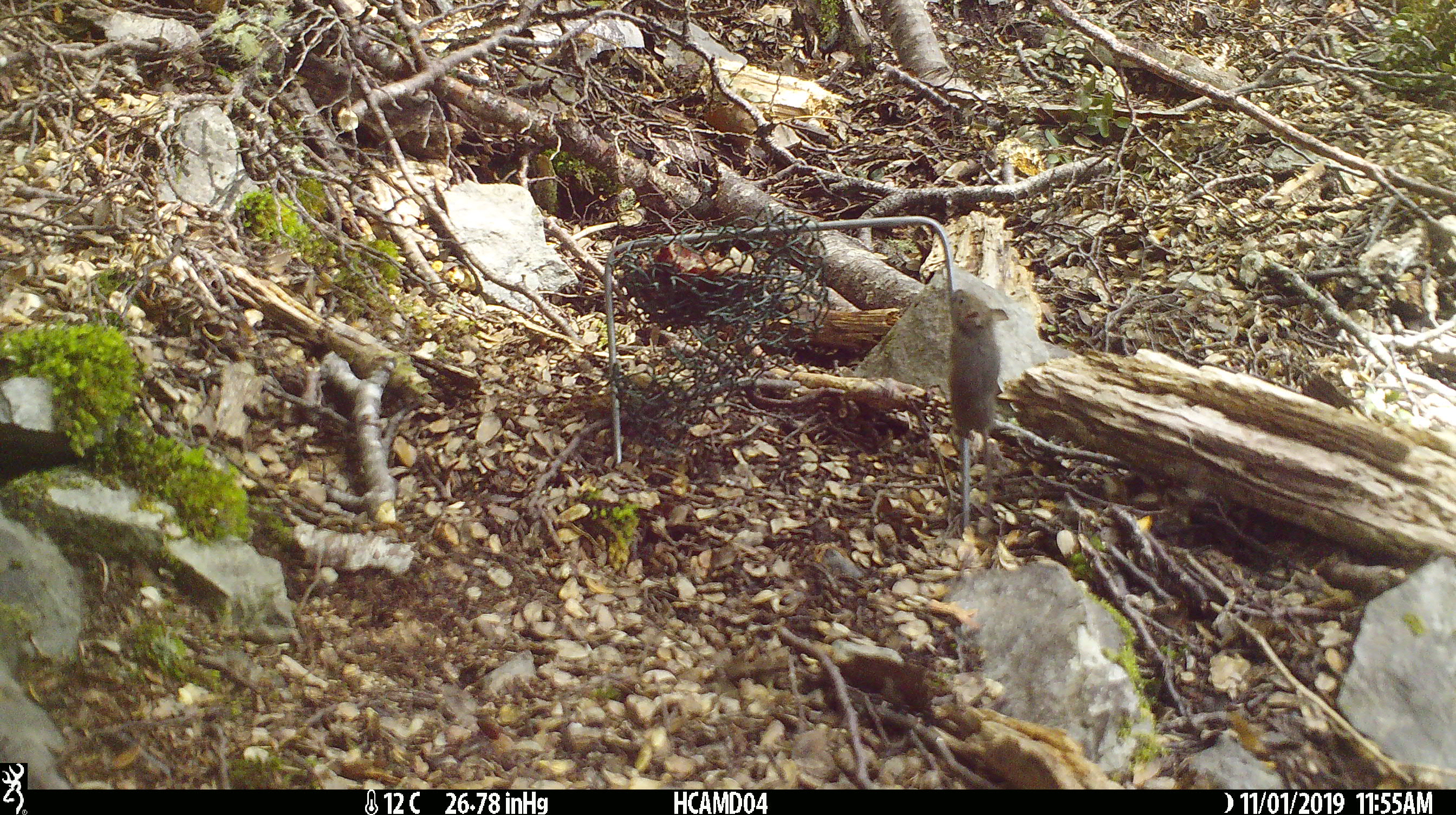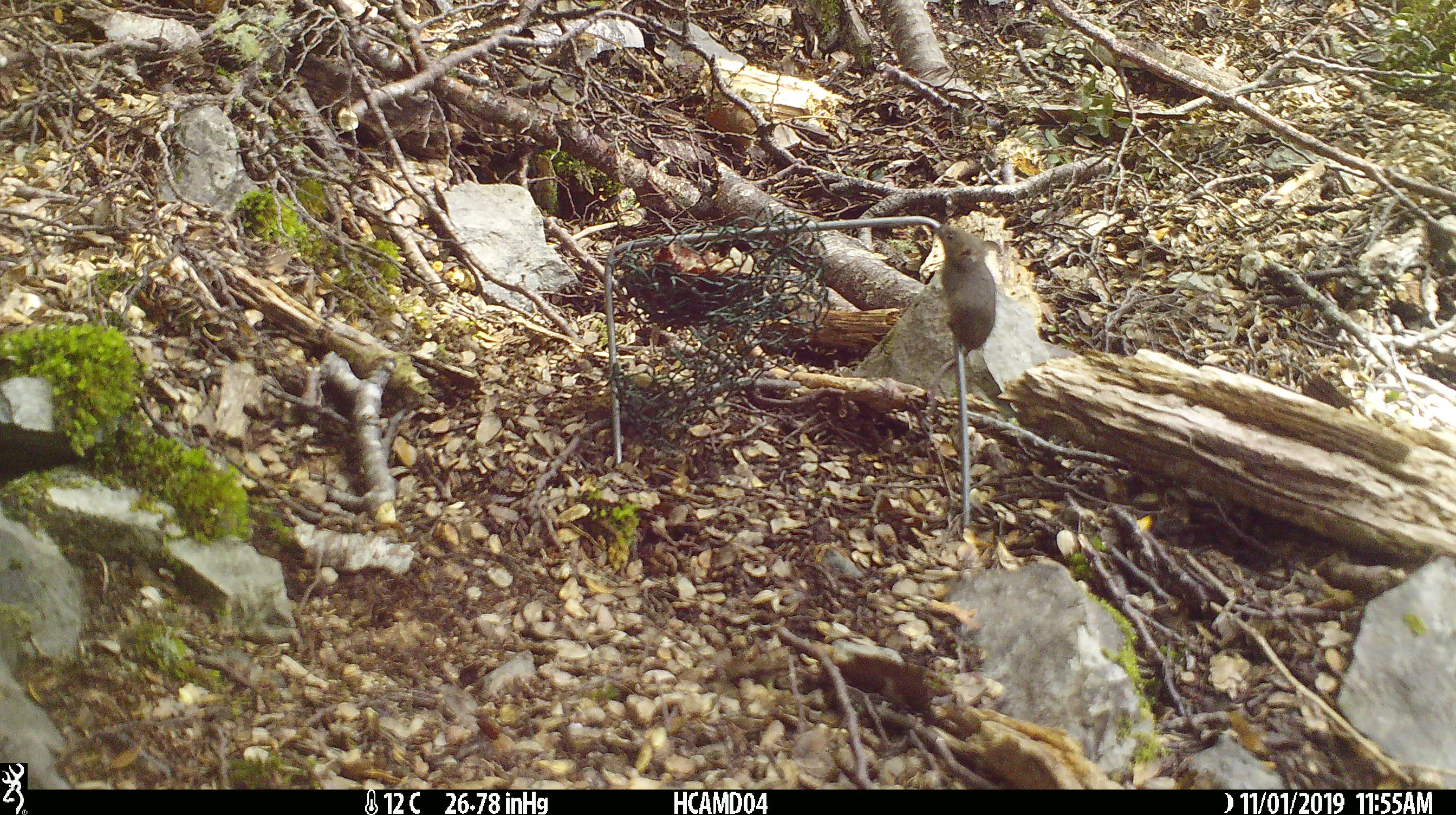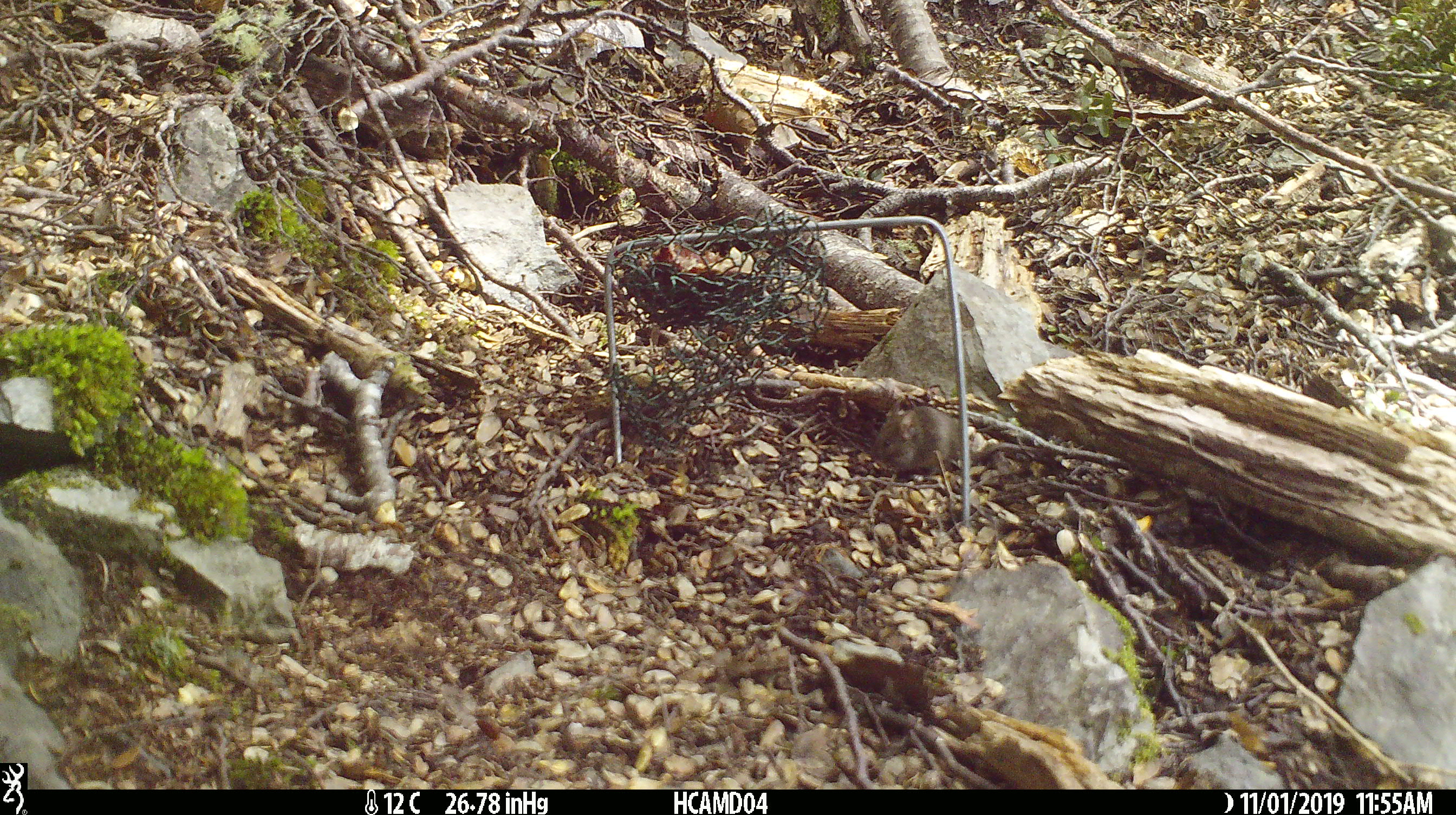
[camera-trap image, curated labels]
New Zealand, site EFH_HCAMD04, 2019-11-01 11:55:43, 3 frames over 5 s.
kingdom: Animalia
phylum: Chordata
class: Mammalia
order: Rodentia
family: Muridae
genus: Mus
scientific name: Mus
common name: mouse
Mouse (Mus).